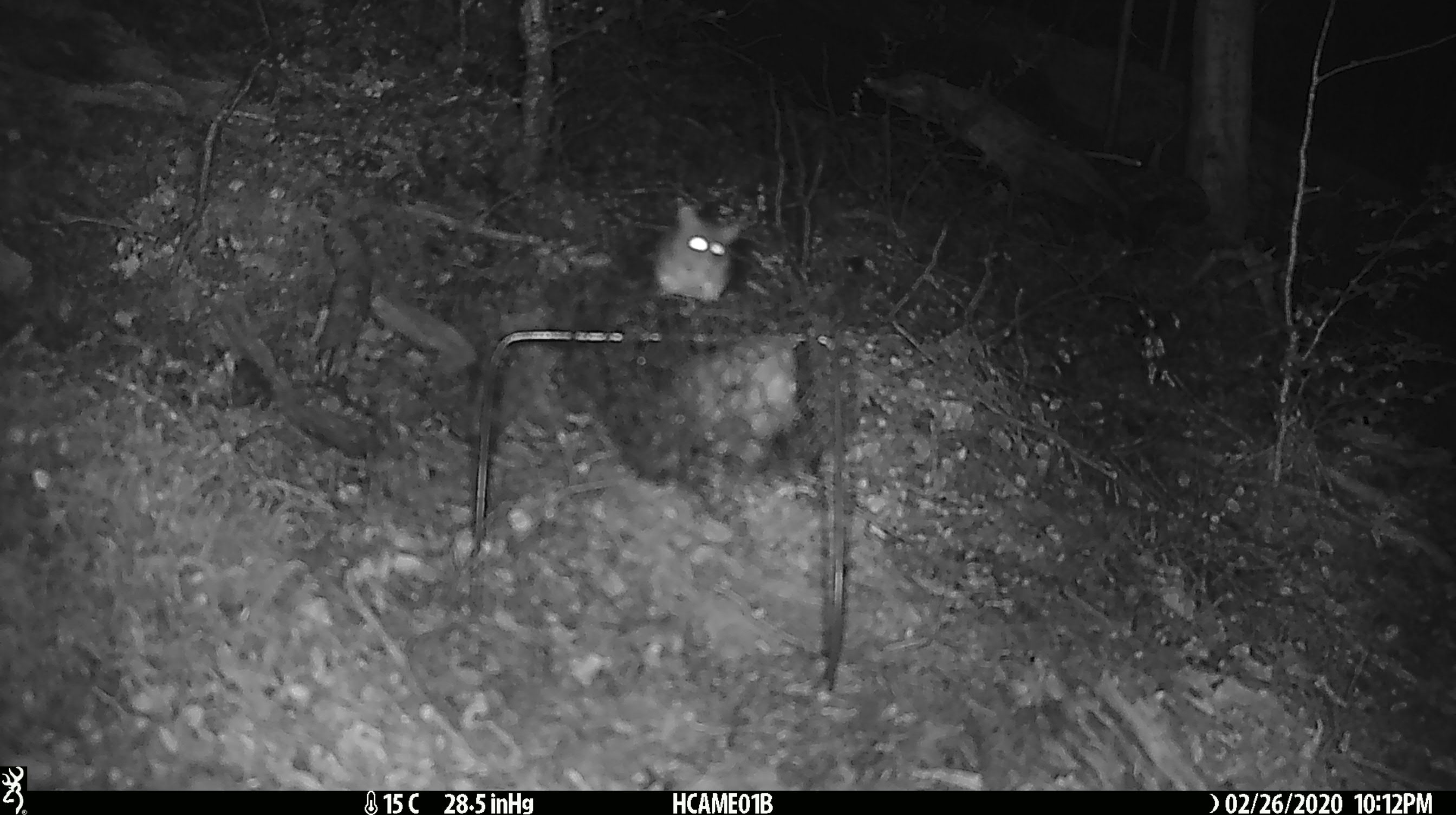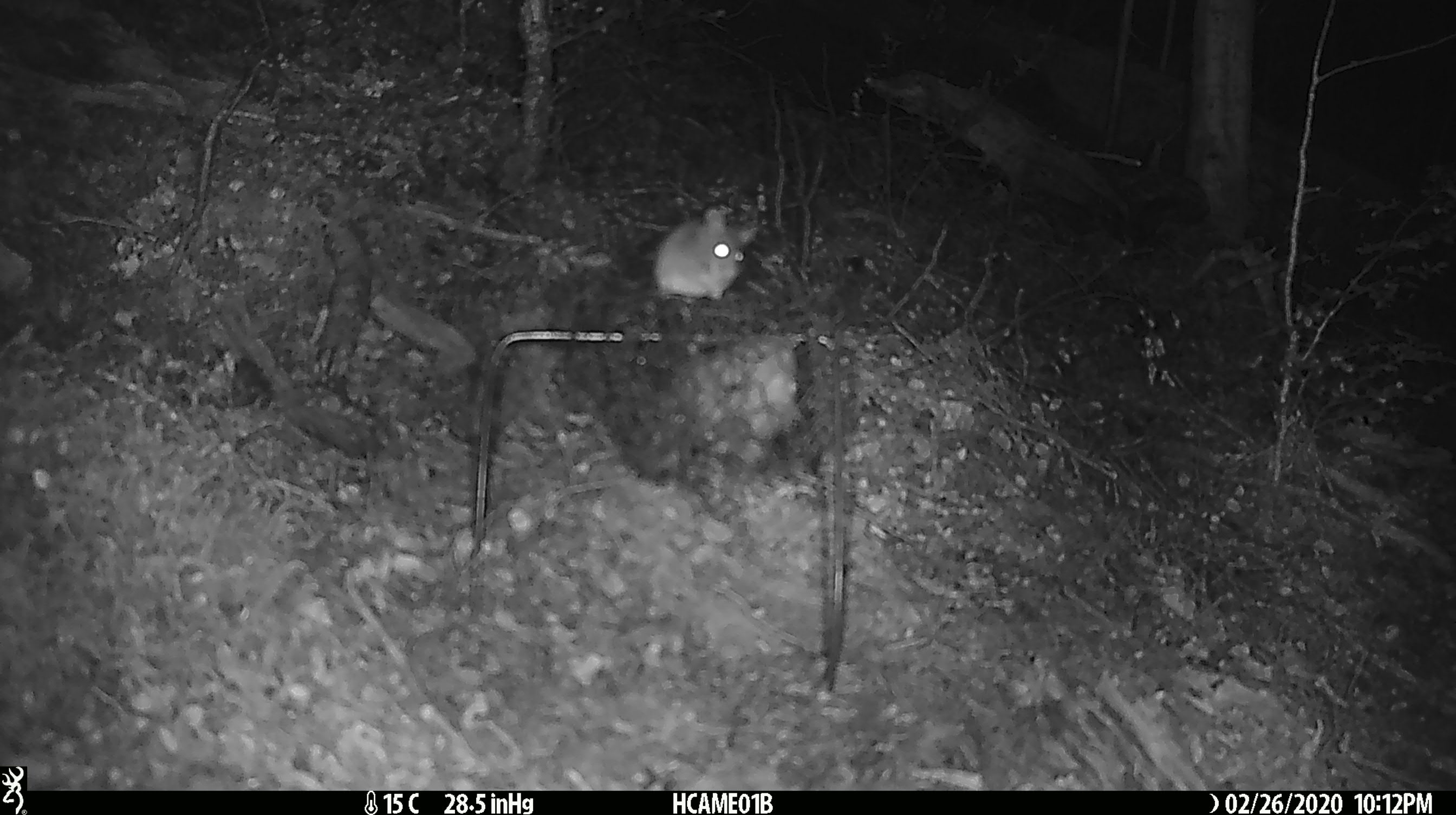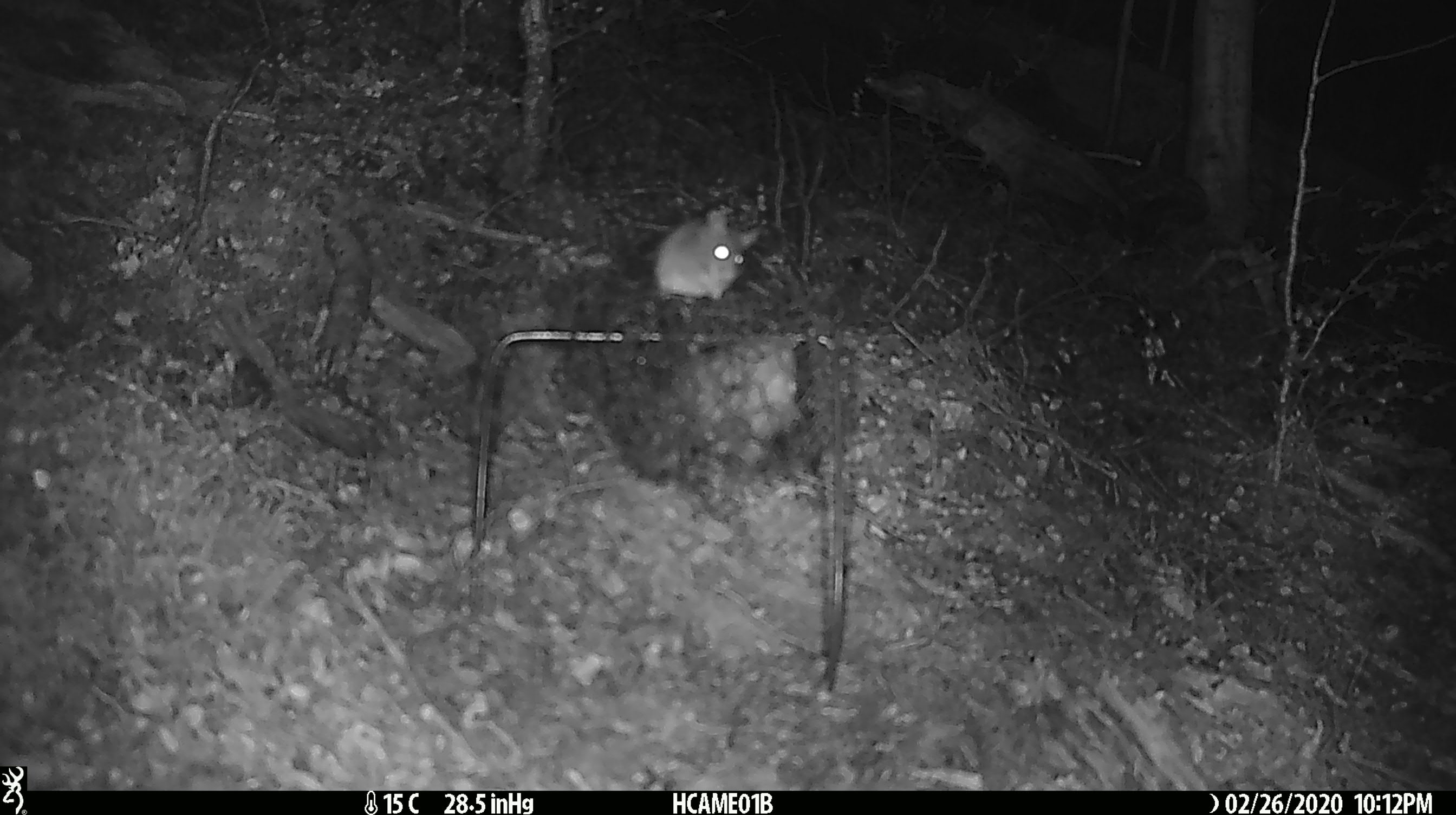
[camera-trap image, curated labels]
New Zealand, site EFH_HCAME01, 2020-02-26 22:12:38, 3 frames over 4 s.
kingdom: Animalia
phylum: Chordata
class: Mammalia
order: Rodentia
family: Muridae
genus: Mus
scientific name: Mus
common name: mouse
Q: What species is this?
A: Mouse (Mus).